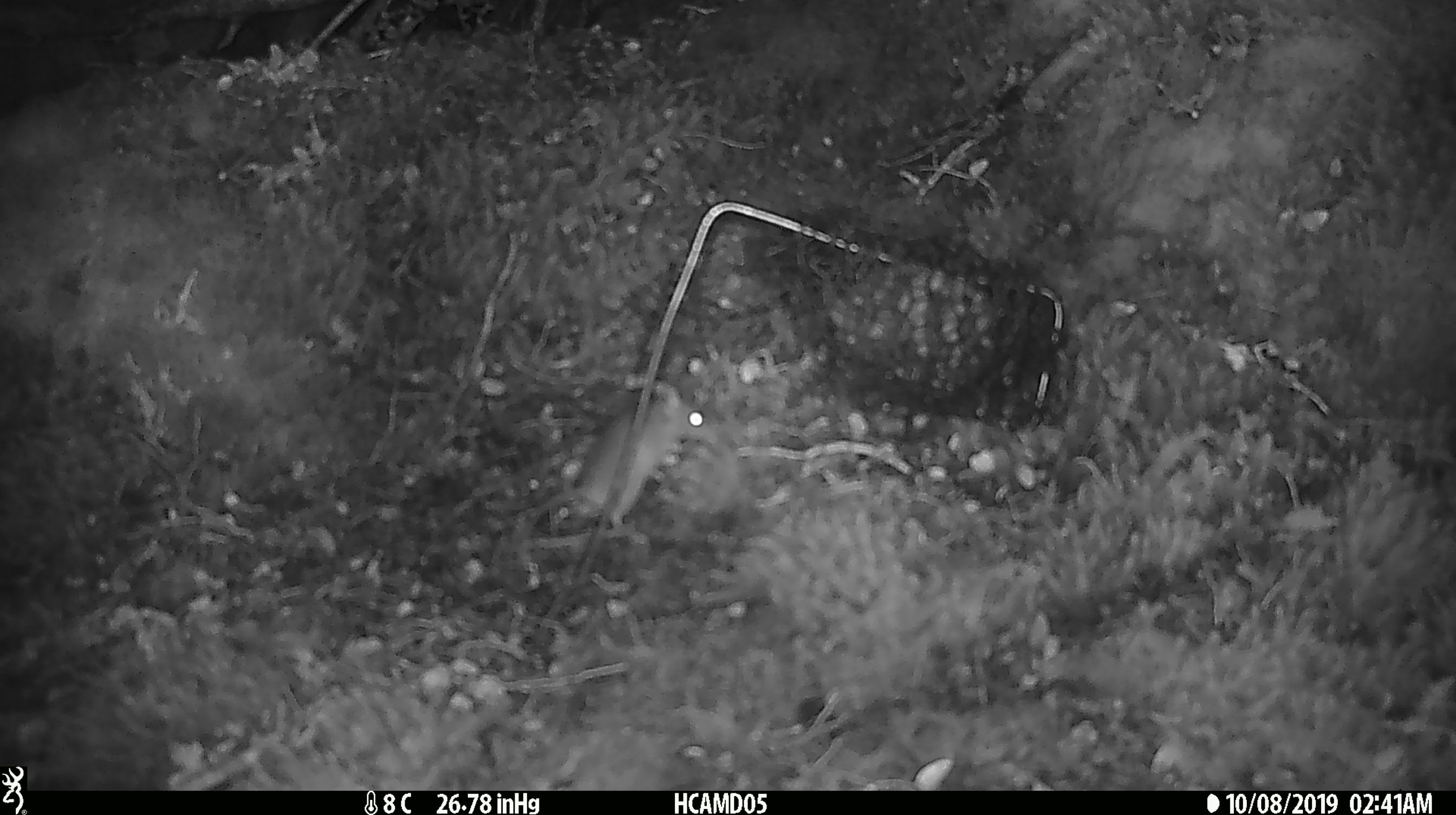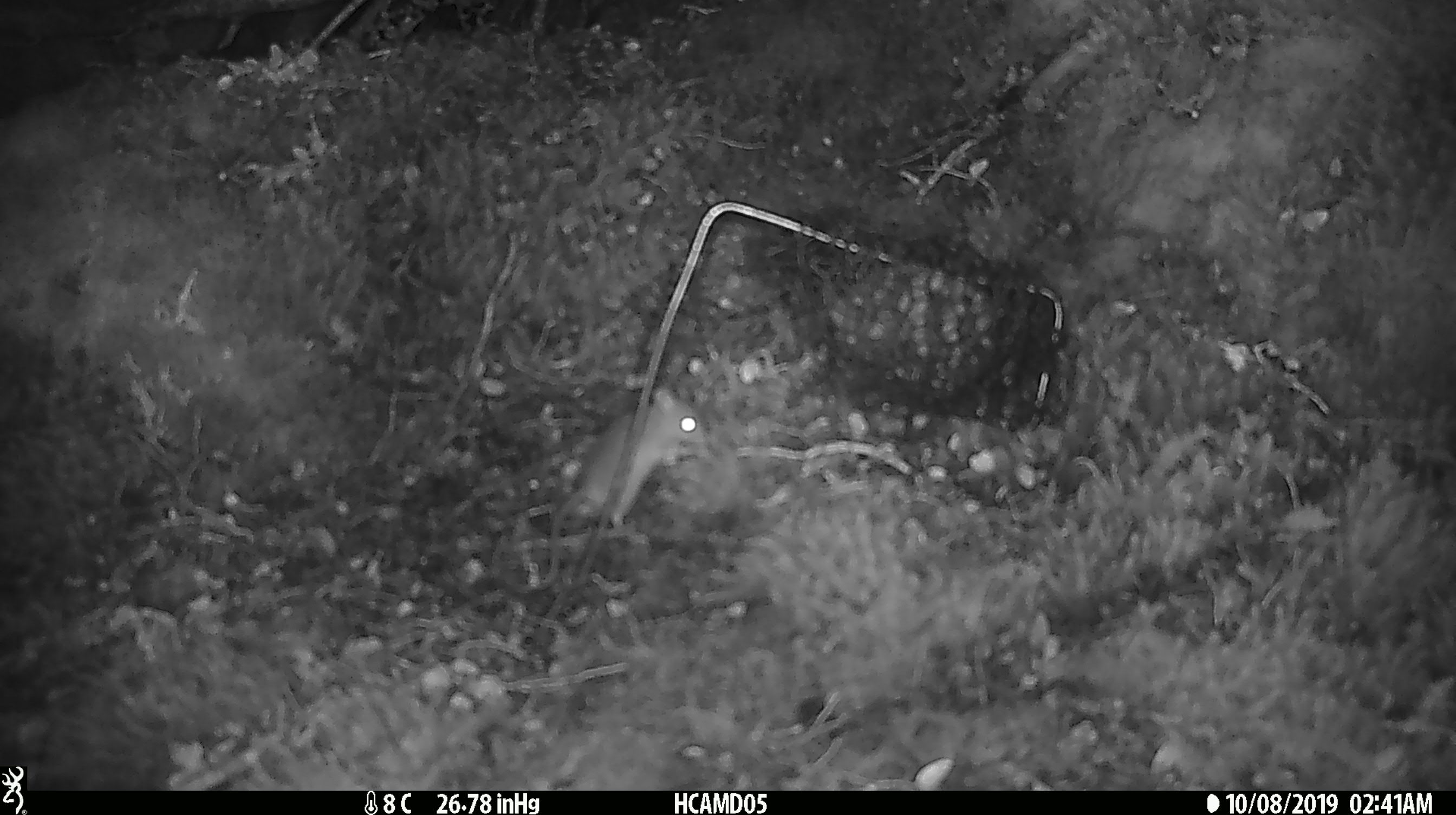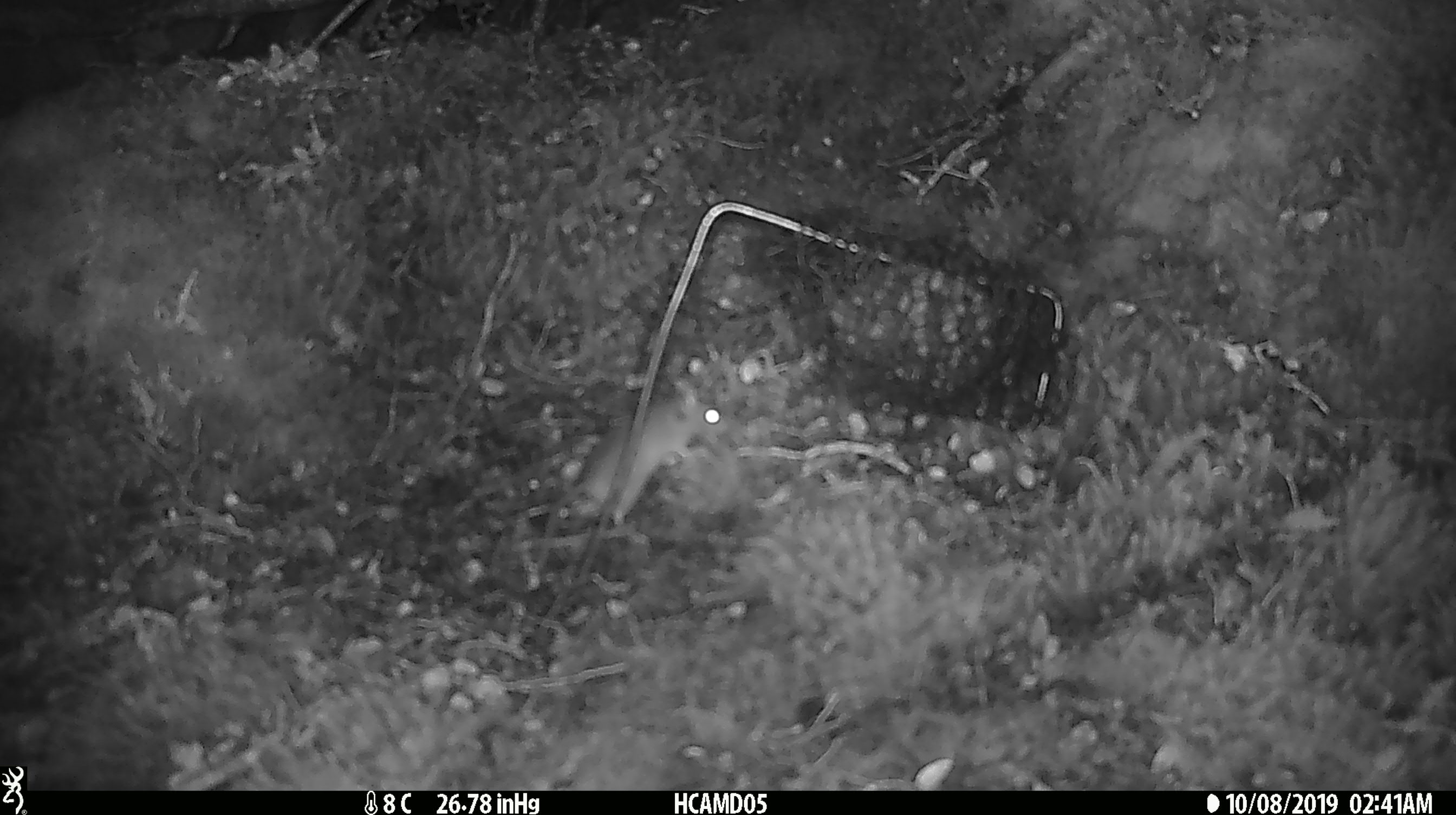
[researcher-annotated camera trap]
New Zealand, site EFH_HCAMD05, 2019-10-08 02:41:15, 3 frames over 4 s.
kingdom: Animalia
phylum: Chordata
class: Mammalia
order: Rodentia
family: Muridae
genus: Mus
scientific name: Mus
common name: mouse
Mouse (Mus).